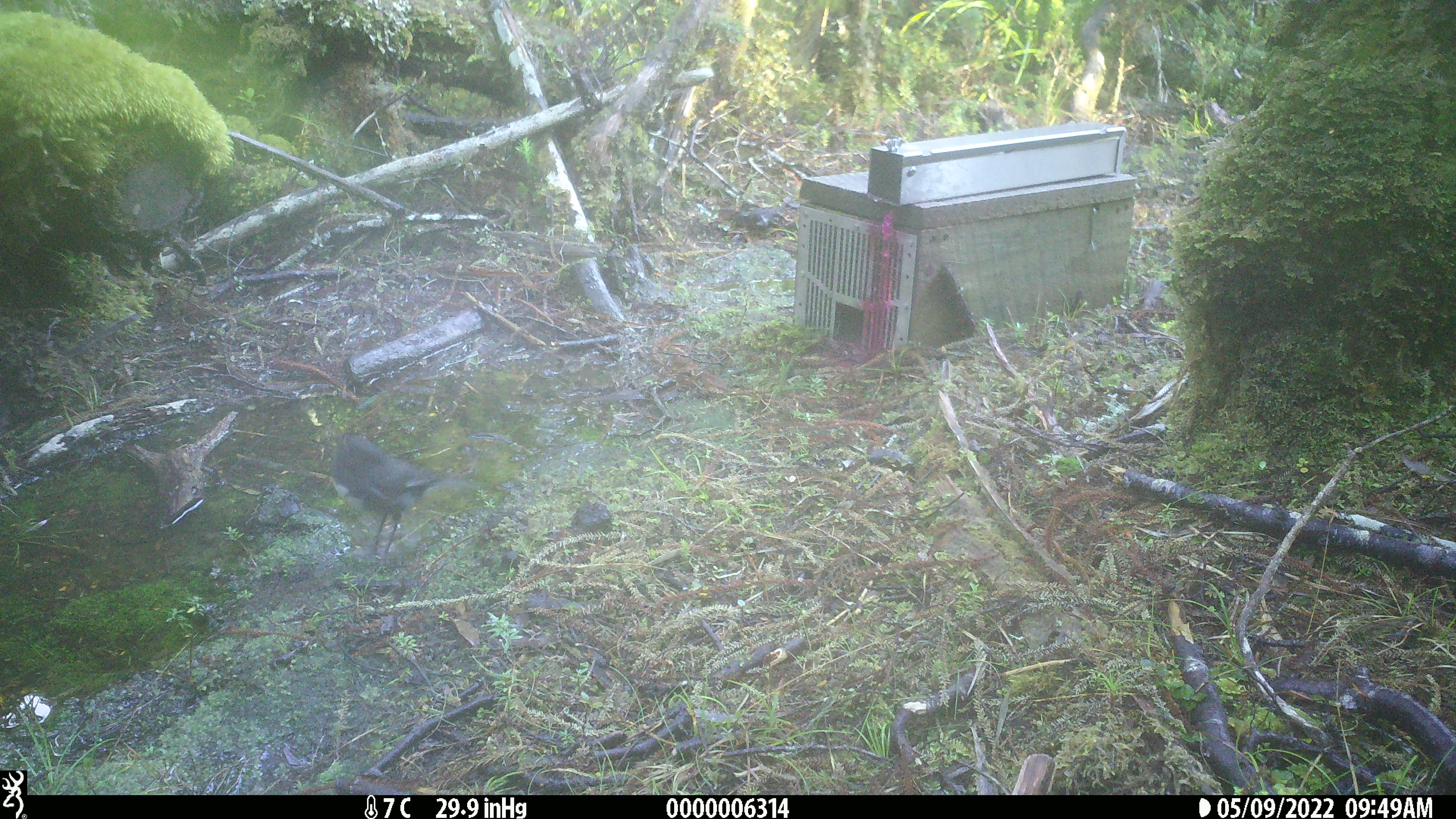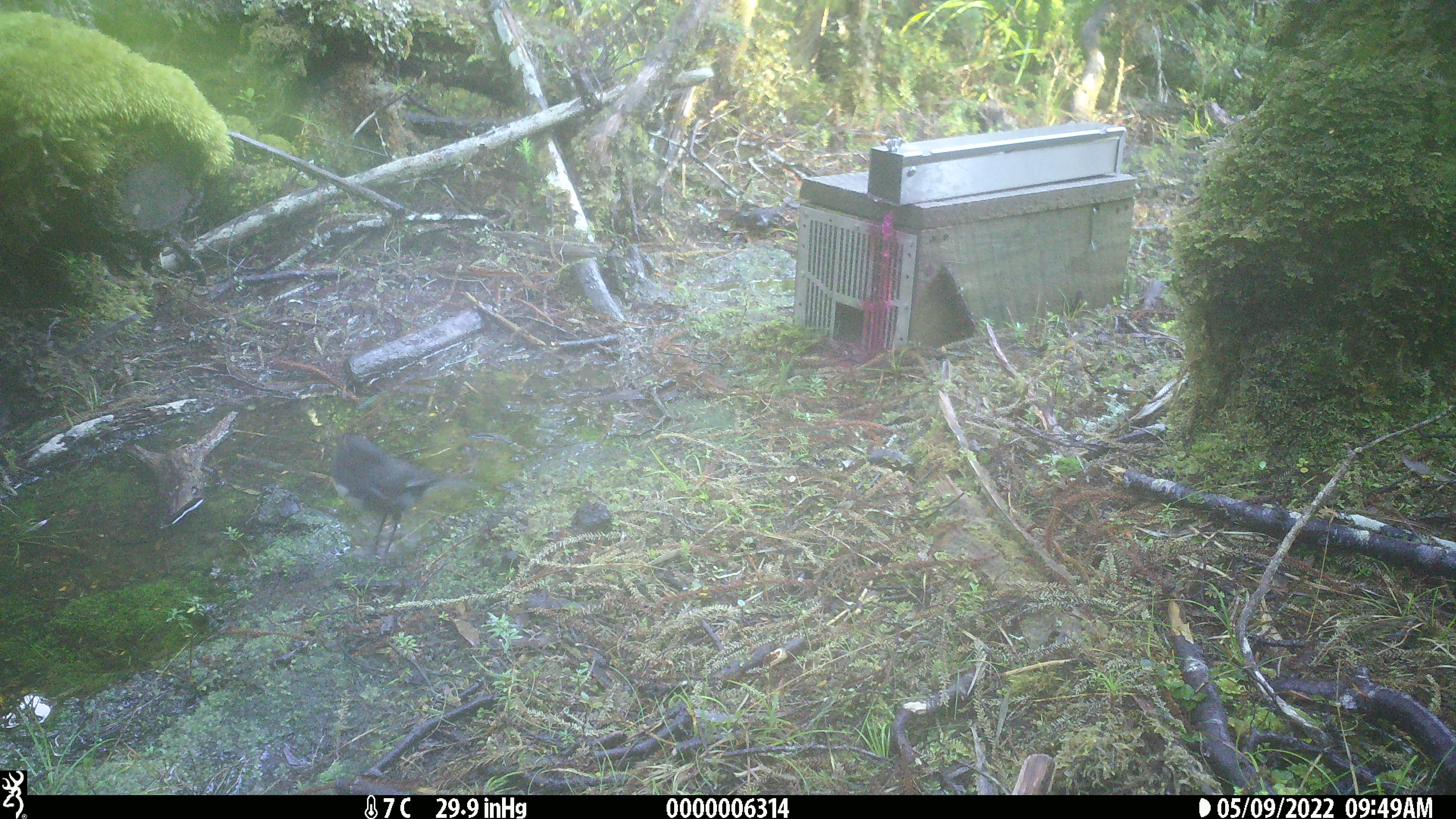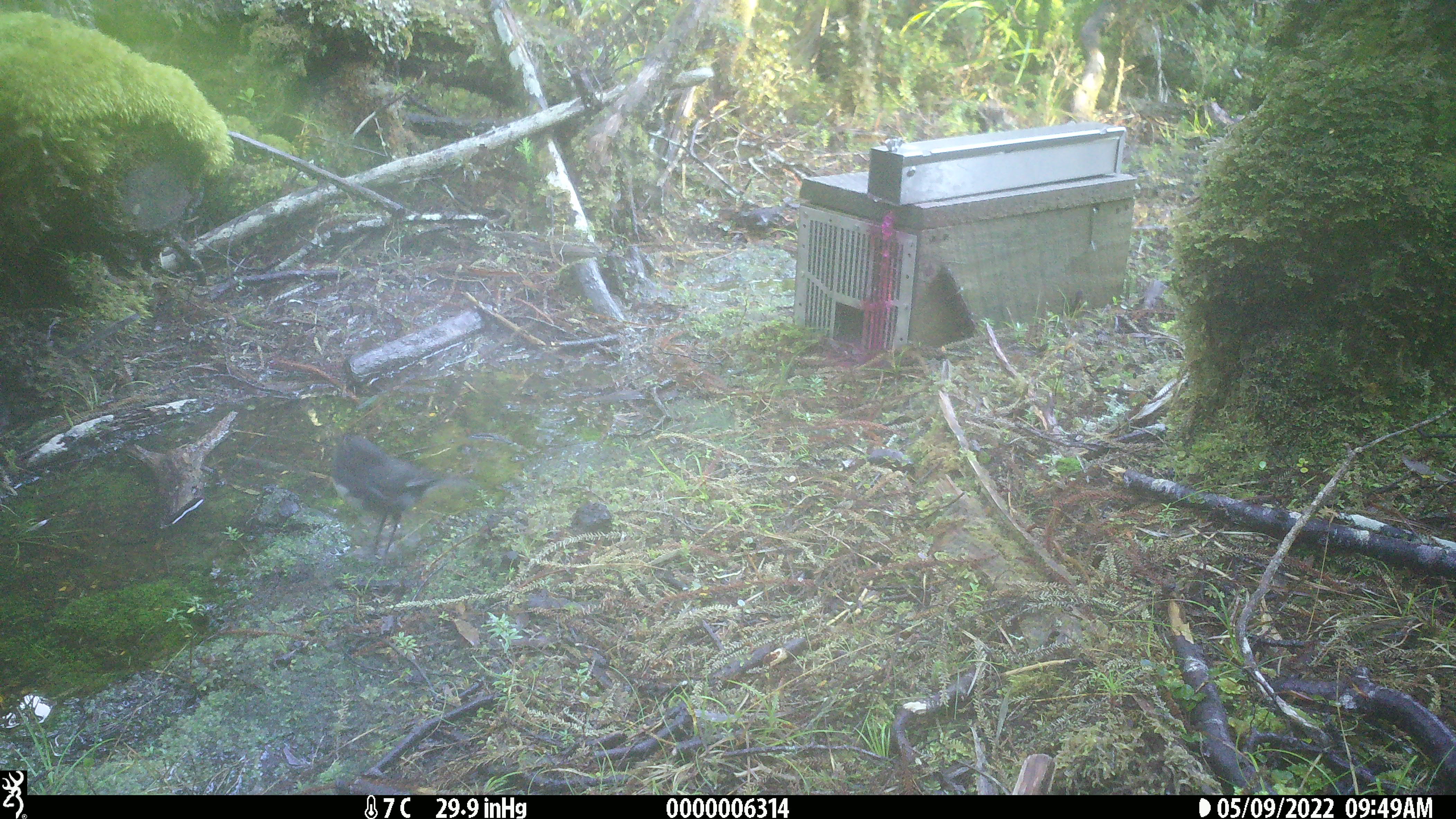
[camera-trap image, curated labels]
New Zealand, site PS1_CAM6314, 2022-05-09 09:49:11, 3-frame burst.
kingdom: Animalia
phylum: Chordata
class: Aves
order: Passeriformes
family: Petroicidae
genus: Petroica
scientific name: Petroica australis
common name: new zealand robin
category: robin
Robin (new zealand robin) (Petroica australis).